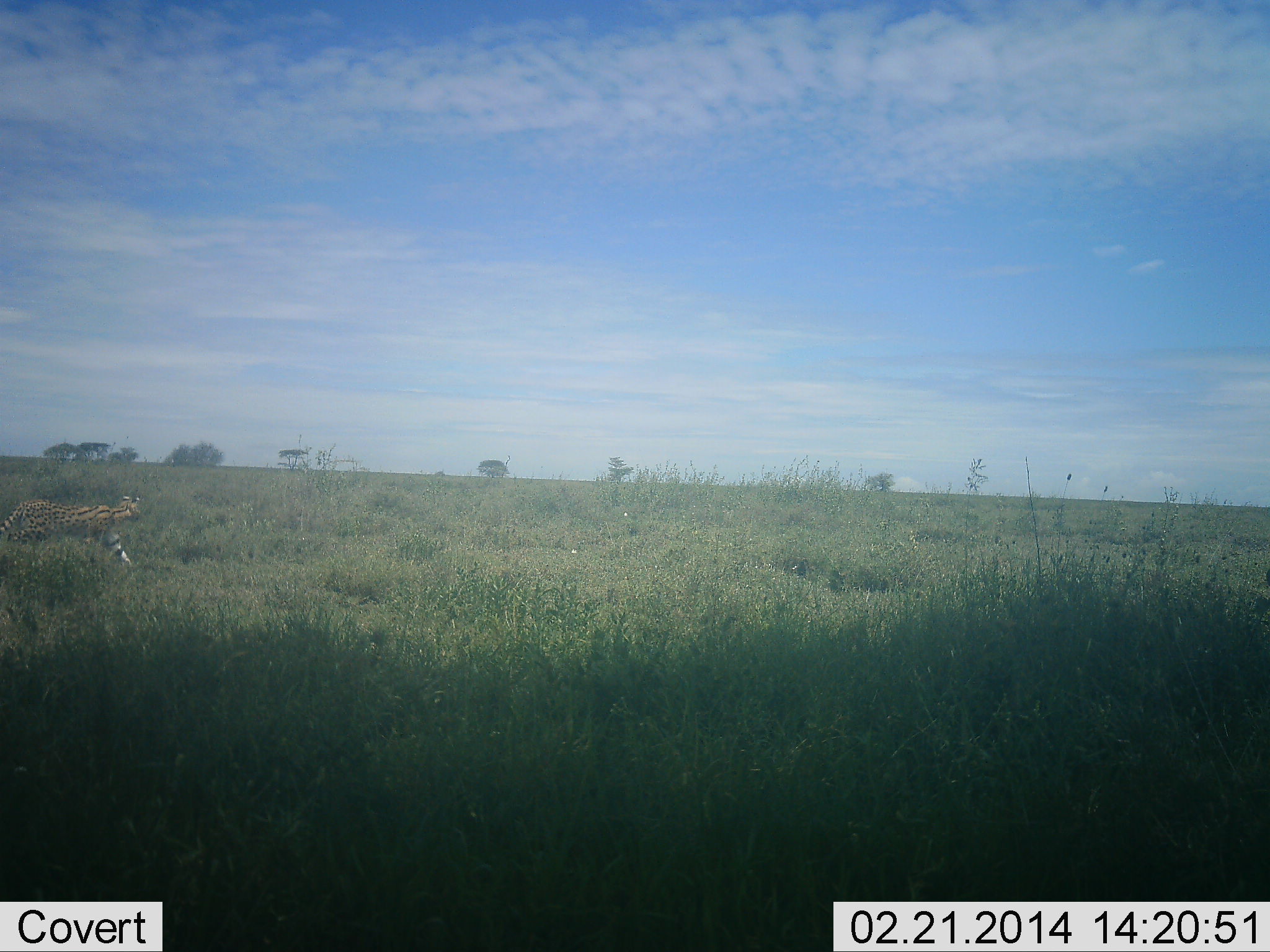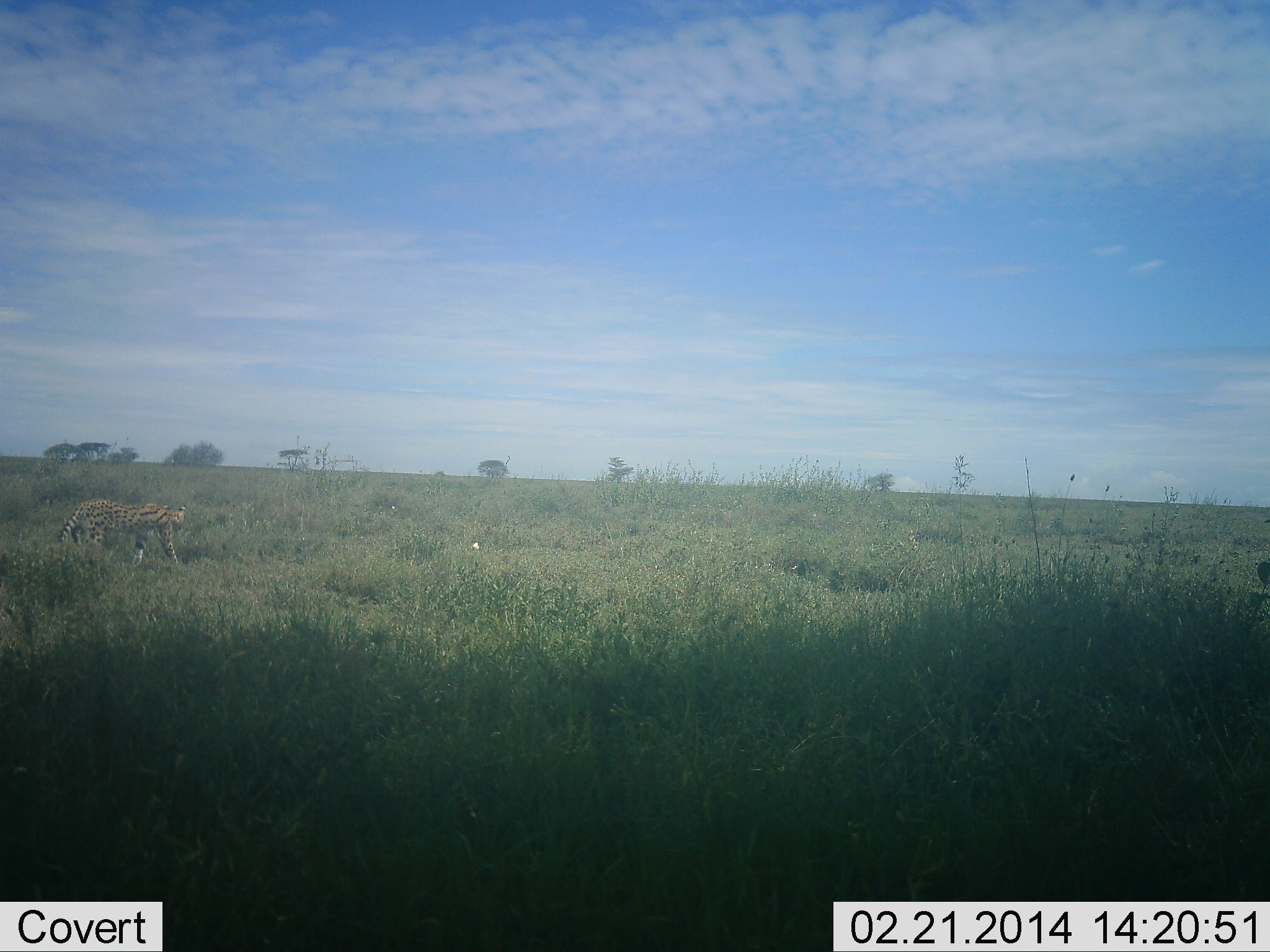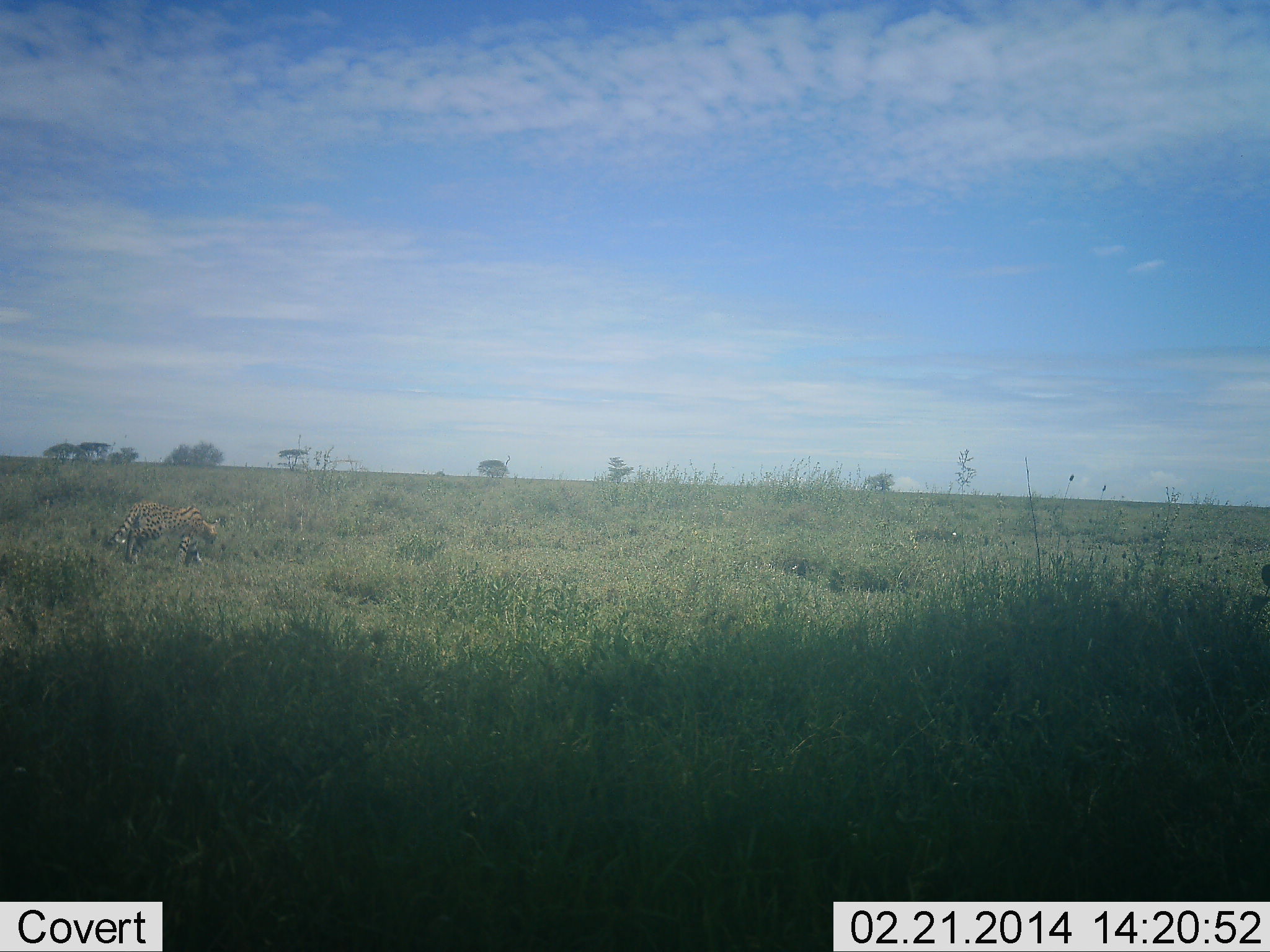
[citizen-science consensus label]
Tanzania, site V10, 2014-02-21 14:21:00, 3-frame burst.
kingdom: Animalia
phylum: Chordata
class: Mammalia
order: Carnivora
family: Felidae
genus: Acinonyx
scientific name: Acinonyx jubatus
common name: cheetah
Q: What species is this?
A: Cheetah (Acinonyx jubatus).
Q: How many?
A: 1.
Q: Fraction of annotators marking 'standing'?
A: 10%.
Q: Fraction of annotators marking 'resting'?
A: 0%.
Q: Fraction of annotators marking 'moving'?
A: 90%.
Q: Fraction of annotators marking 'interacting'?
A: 0%.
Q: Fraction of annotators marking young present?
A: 0%.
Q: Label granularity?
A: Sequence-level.